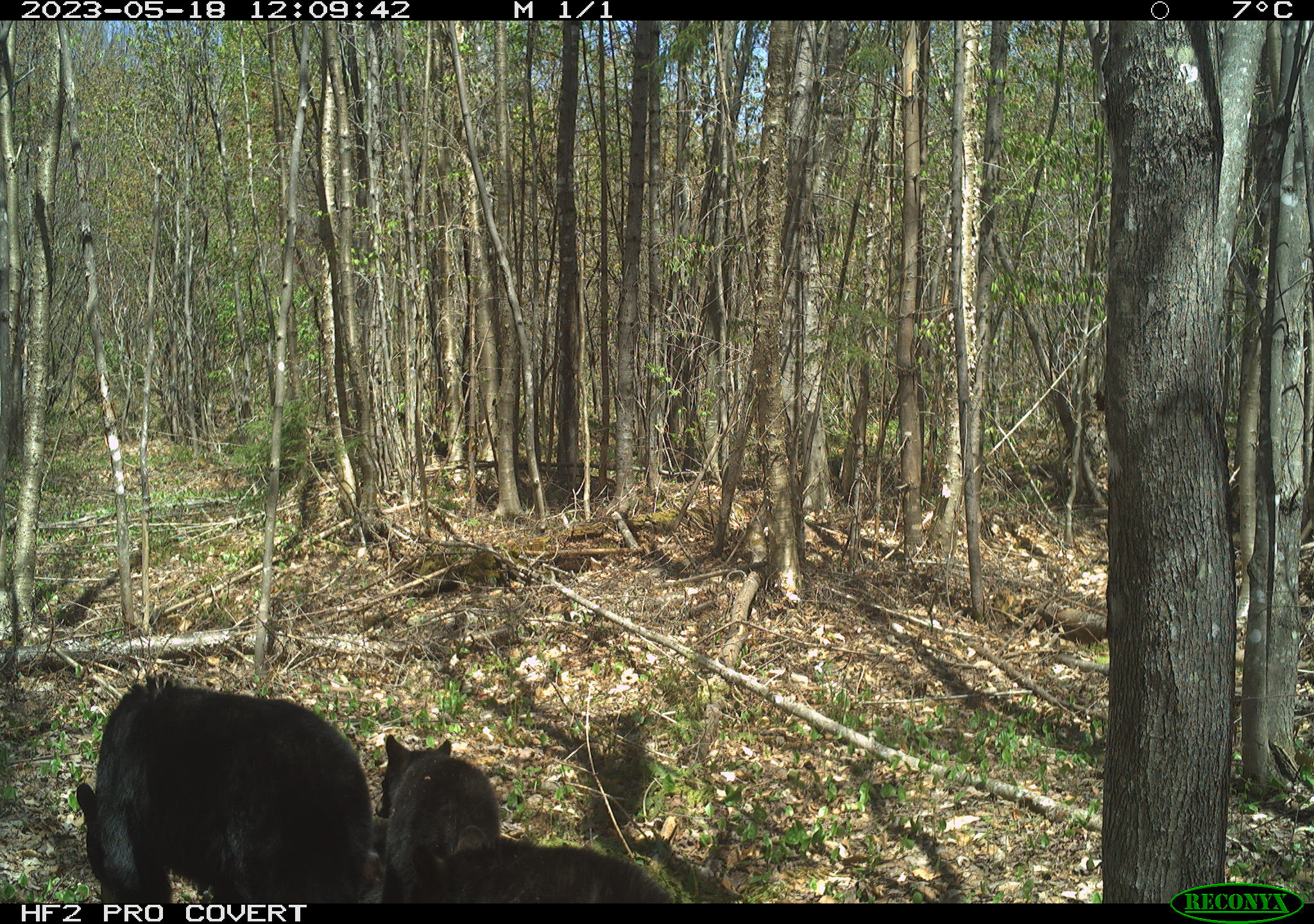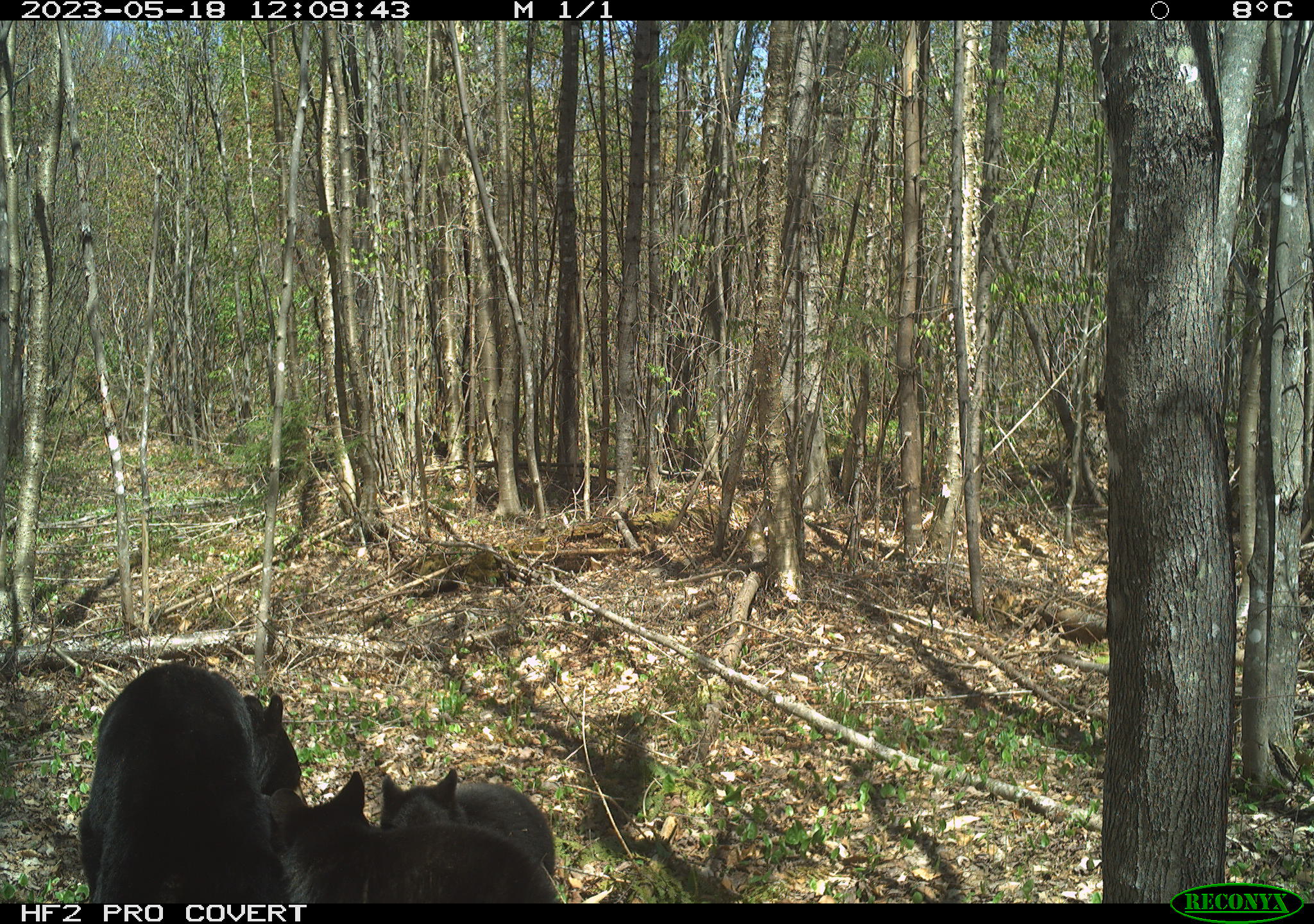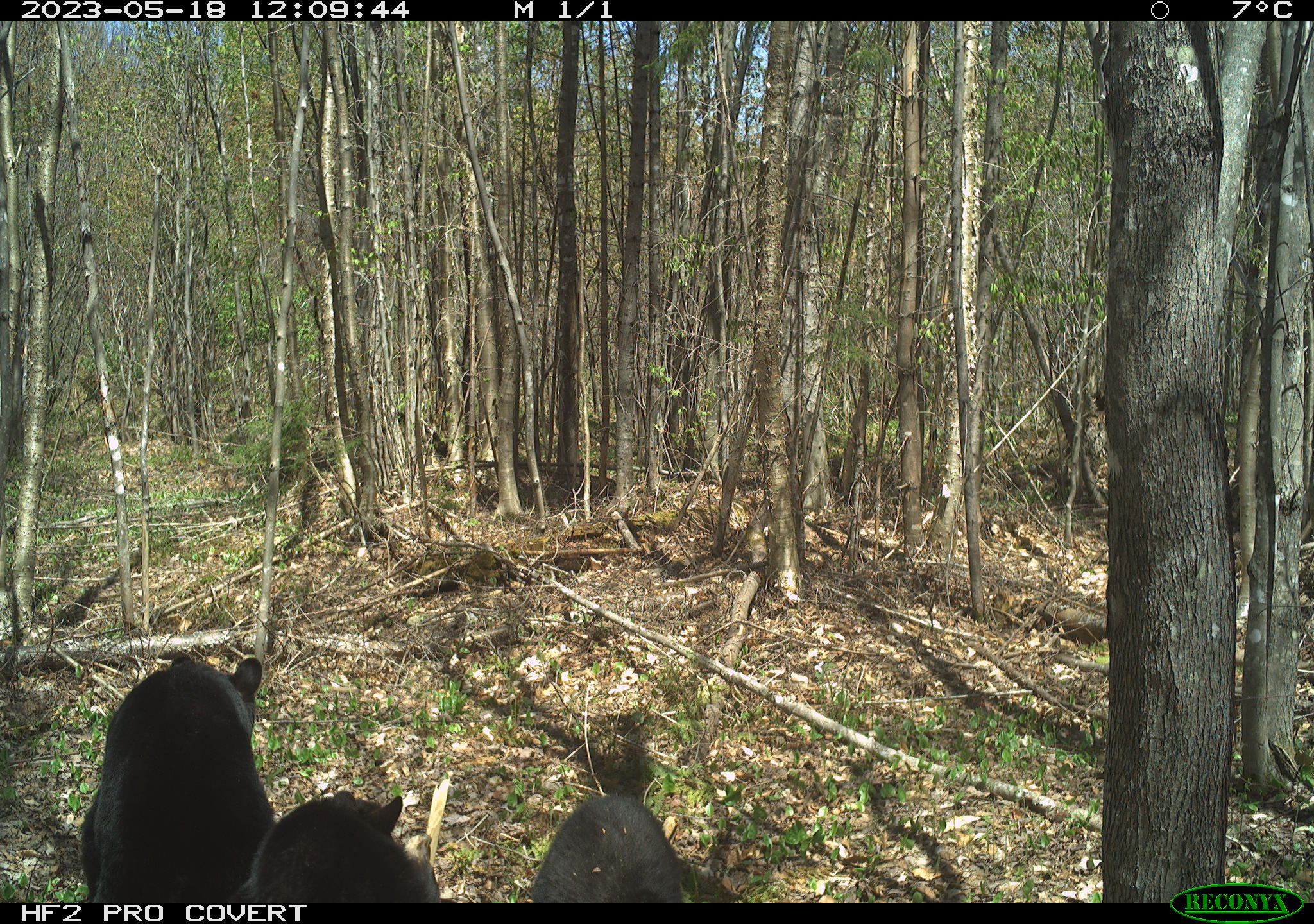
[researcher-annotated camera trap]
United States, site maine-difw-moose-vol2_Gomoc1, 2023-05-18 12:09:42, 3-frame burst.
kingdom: Animalia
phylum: Chordata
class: Mammalia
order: Carnivora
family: Ursidae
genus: Ursus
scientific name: Ursus americanus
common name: black bear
Black bear (Ursus americanus).